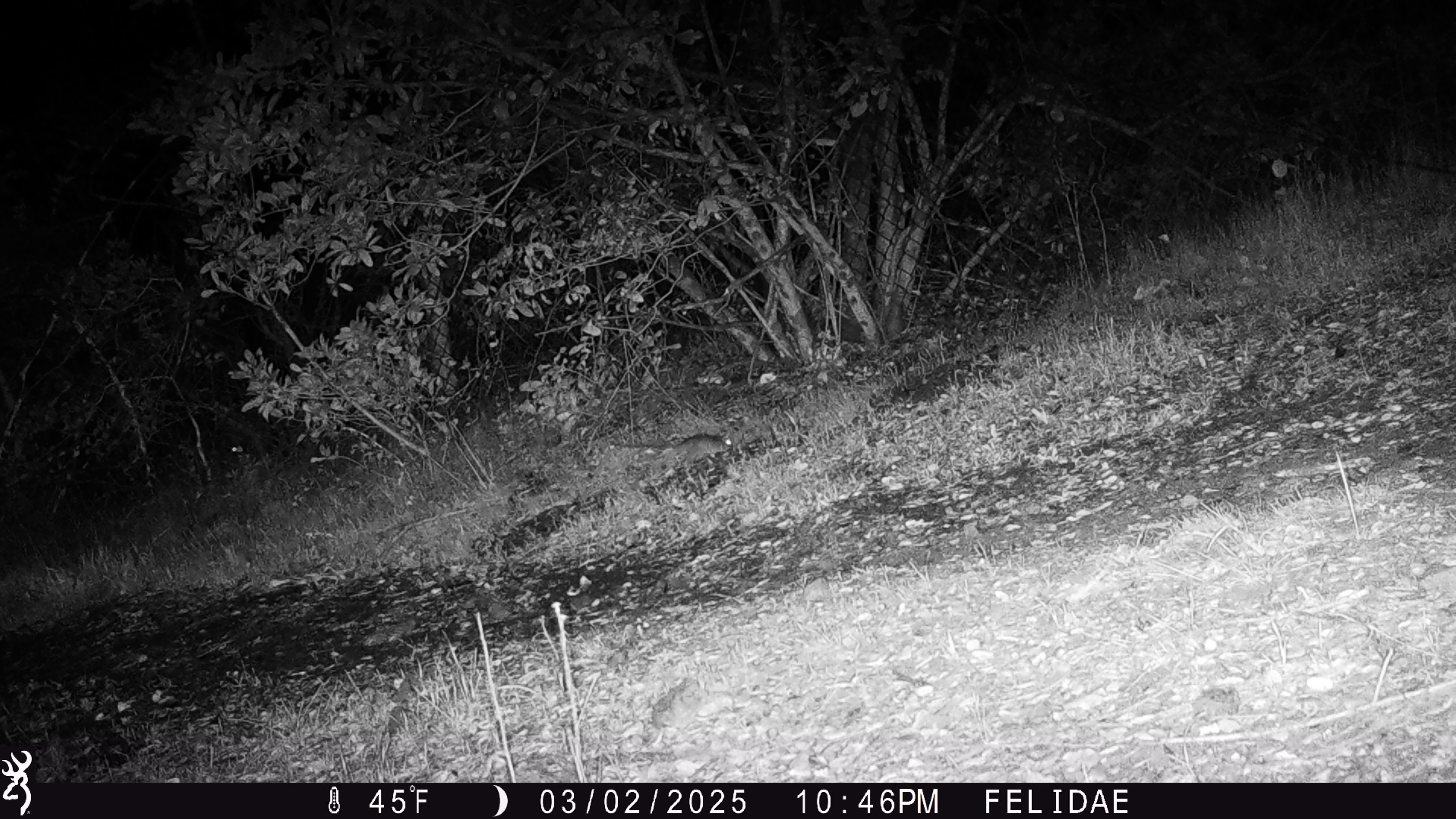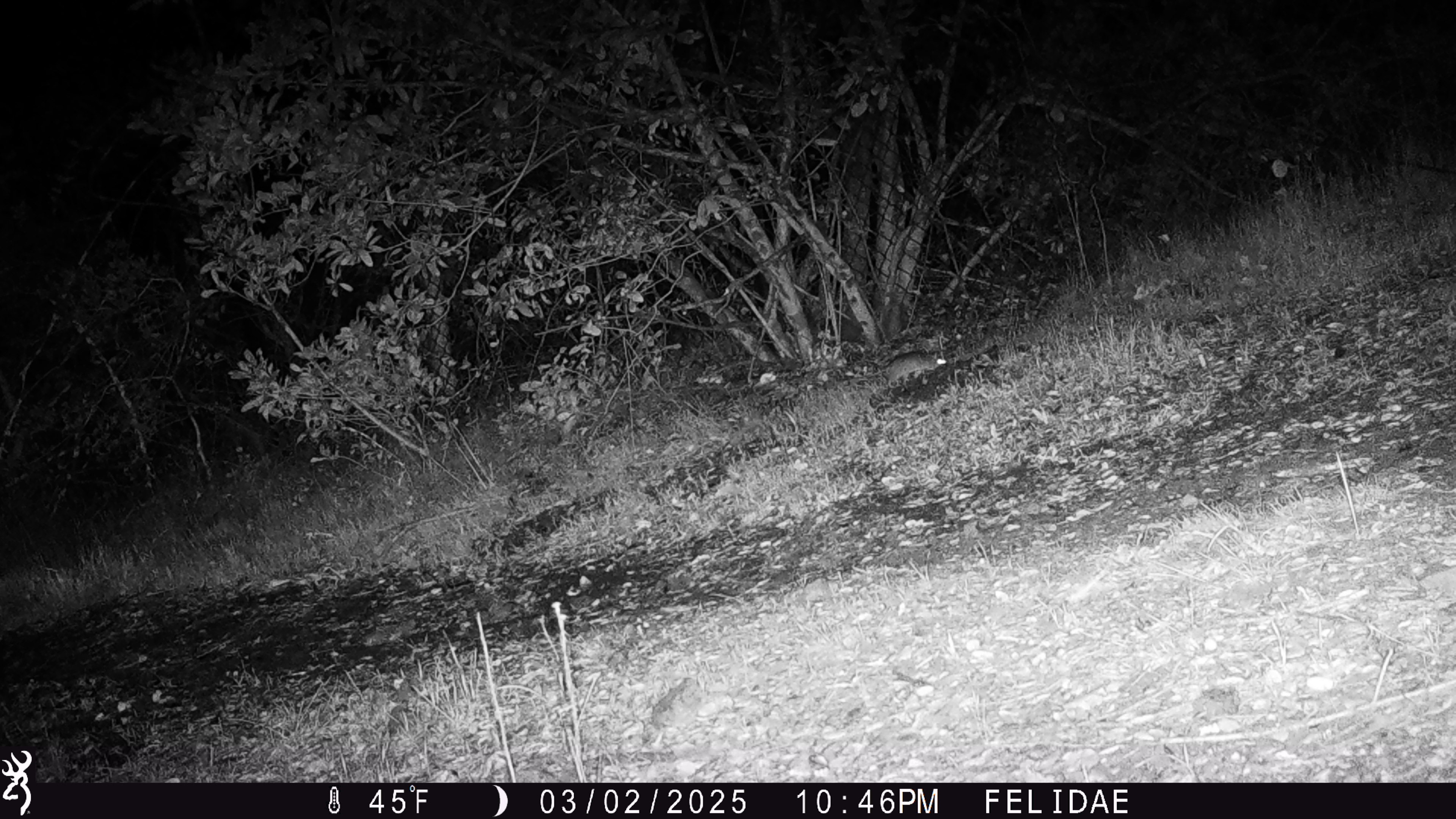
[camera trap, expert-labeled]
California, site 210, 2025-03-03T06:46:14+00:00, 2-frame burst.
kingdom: Animalia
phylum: Chordata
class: Mammalia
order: Rodentia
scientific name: Rodentia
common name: mouse or rat